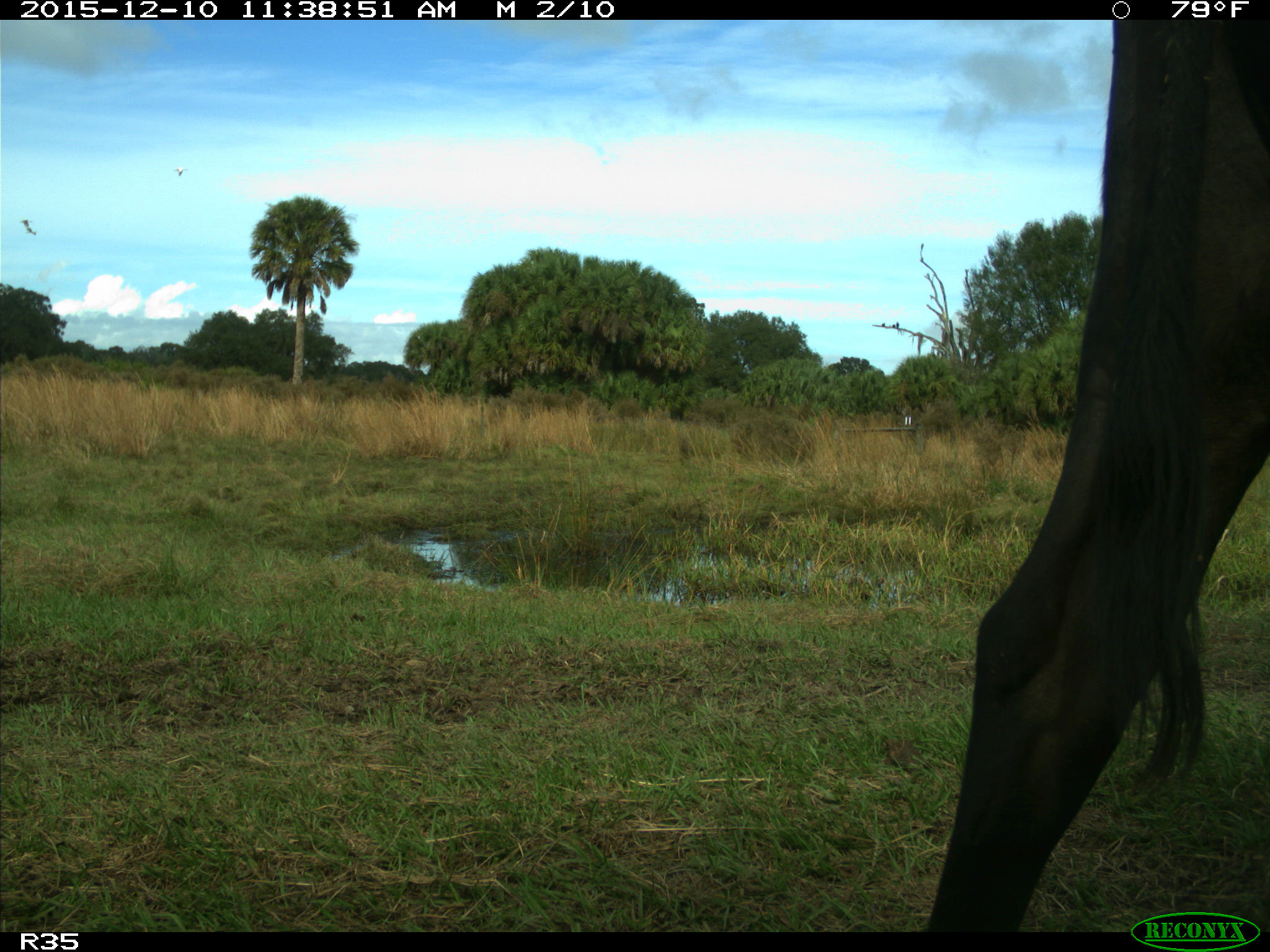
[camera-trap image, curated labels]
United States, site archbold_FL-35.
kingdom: Animalia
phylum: Chordata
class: Mammalia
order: Artiodactyla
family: Bovidae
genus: Bos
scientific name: Bos taurus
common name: domestic cow